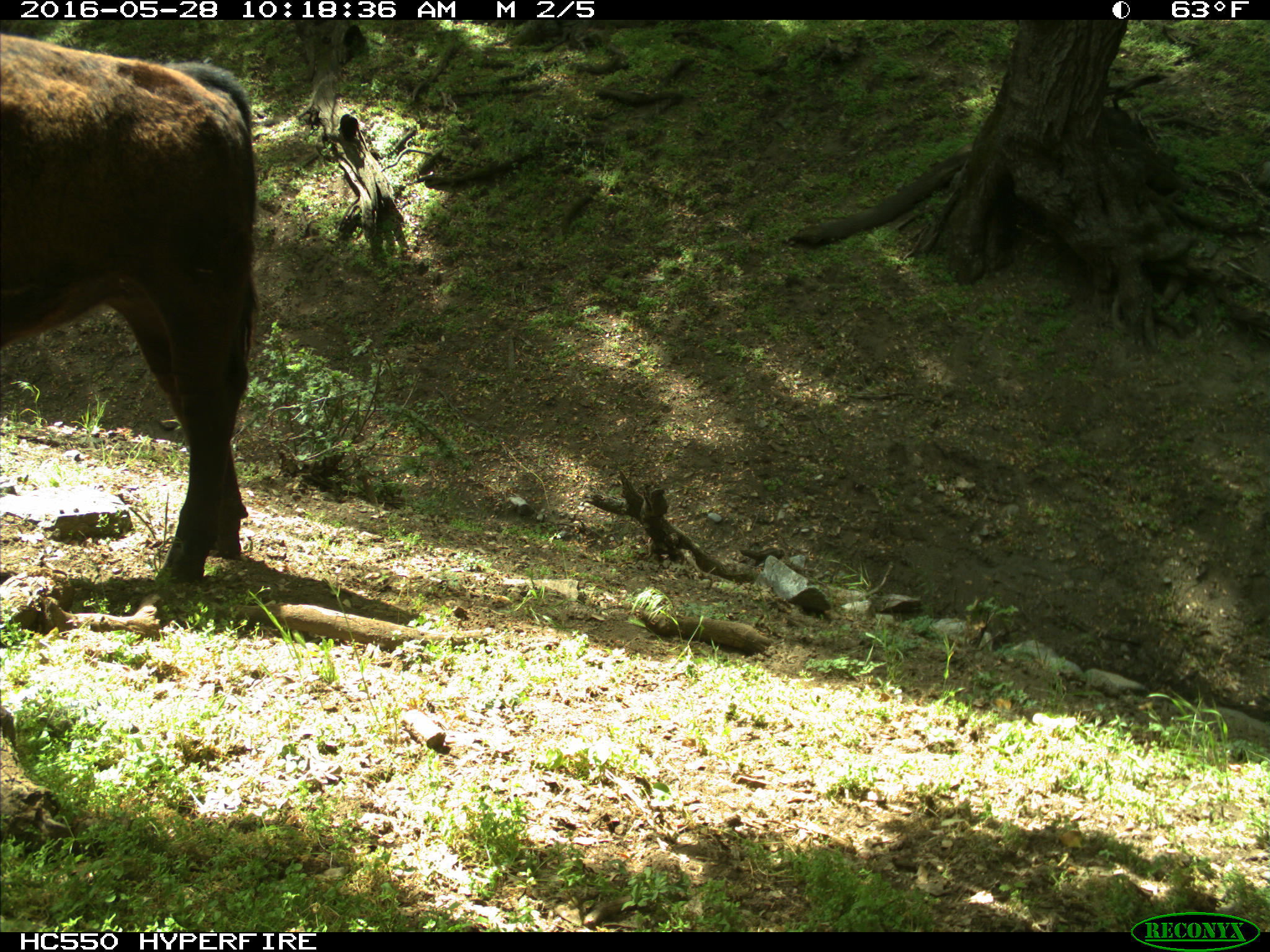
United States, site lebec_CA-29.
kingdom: Animalia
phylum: Chordata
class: Mammalia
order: Artiodactyla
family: Bovidae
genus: Bos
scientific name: Bos taurus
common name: domestic cow